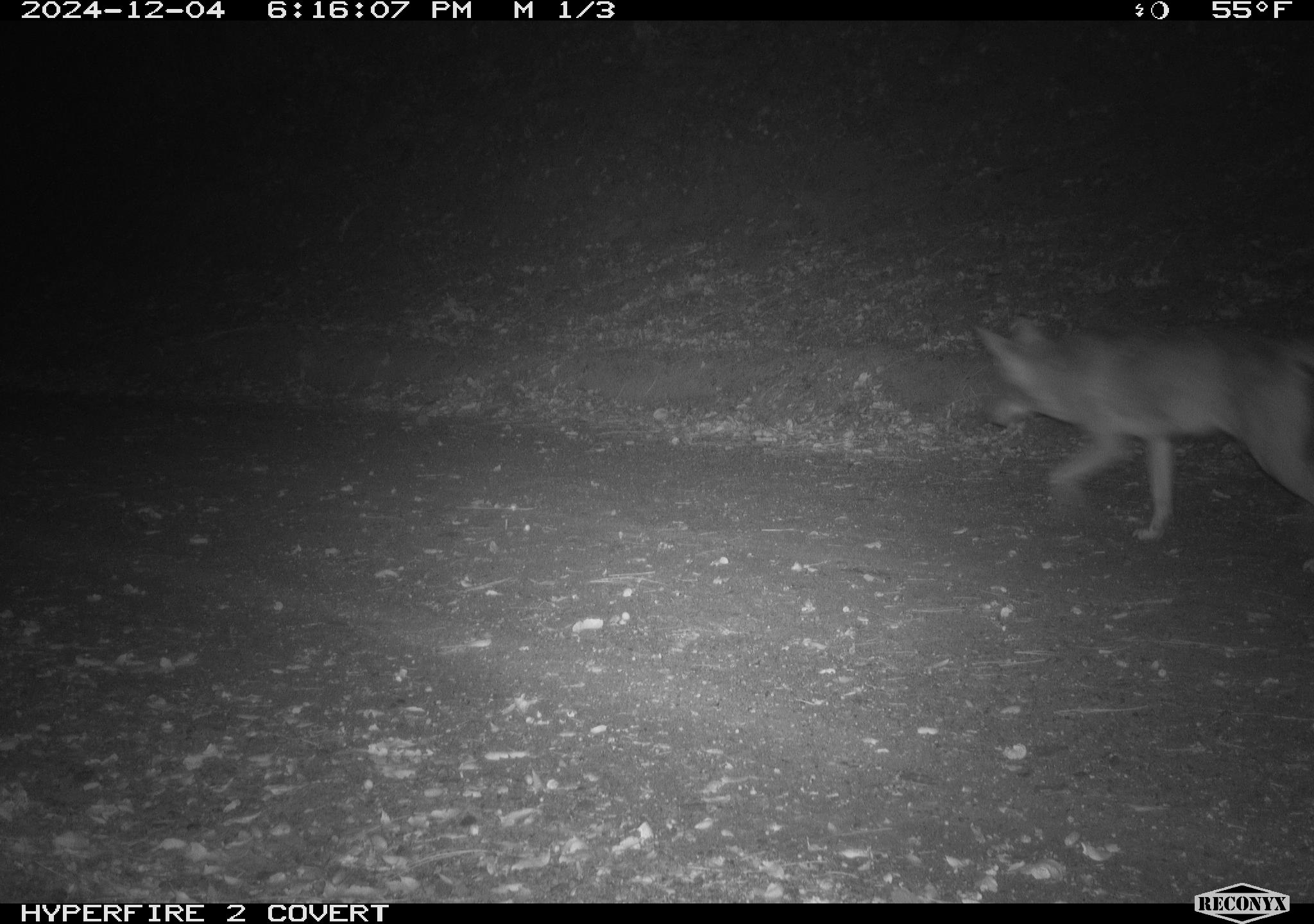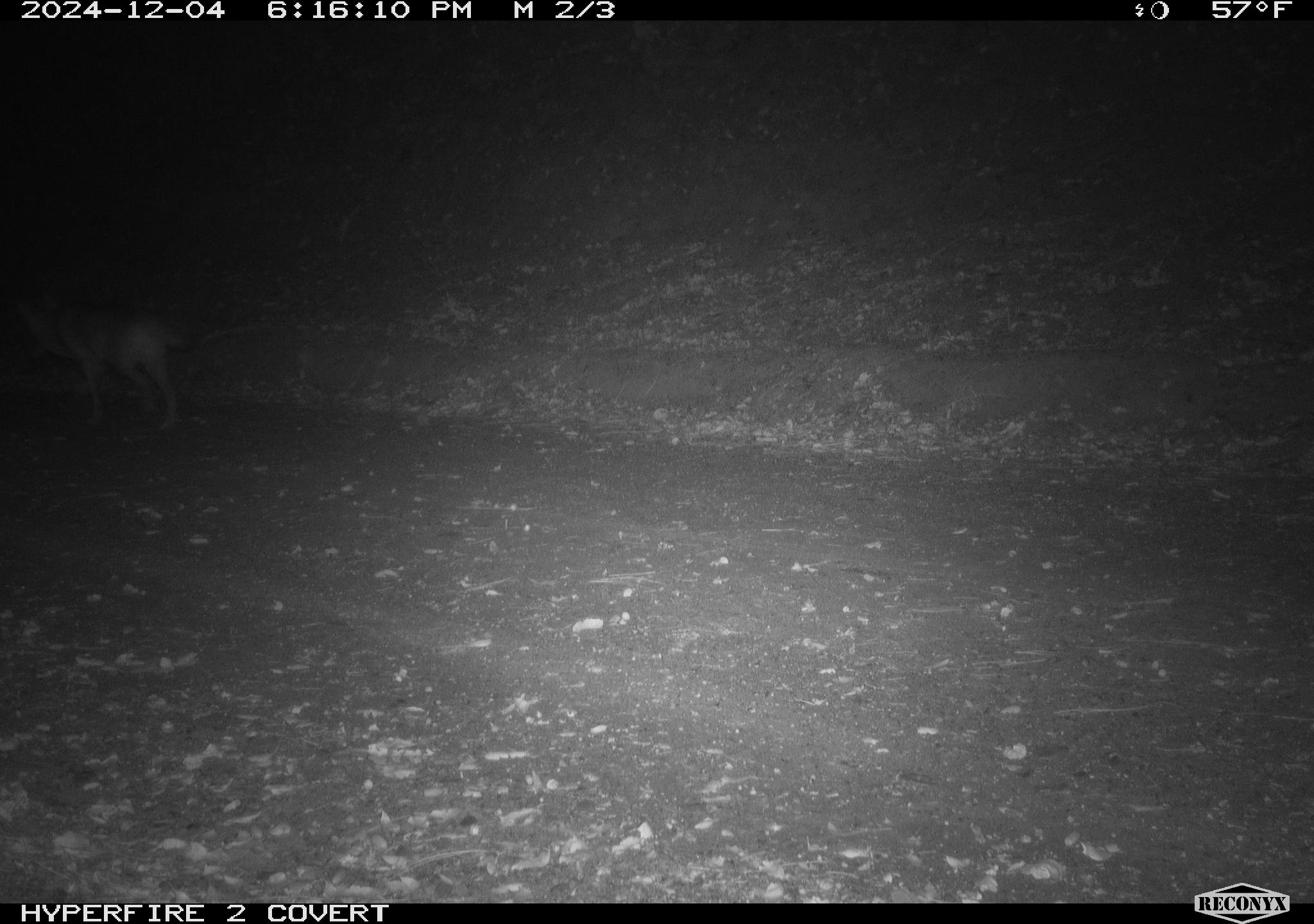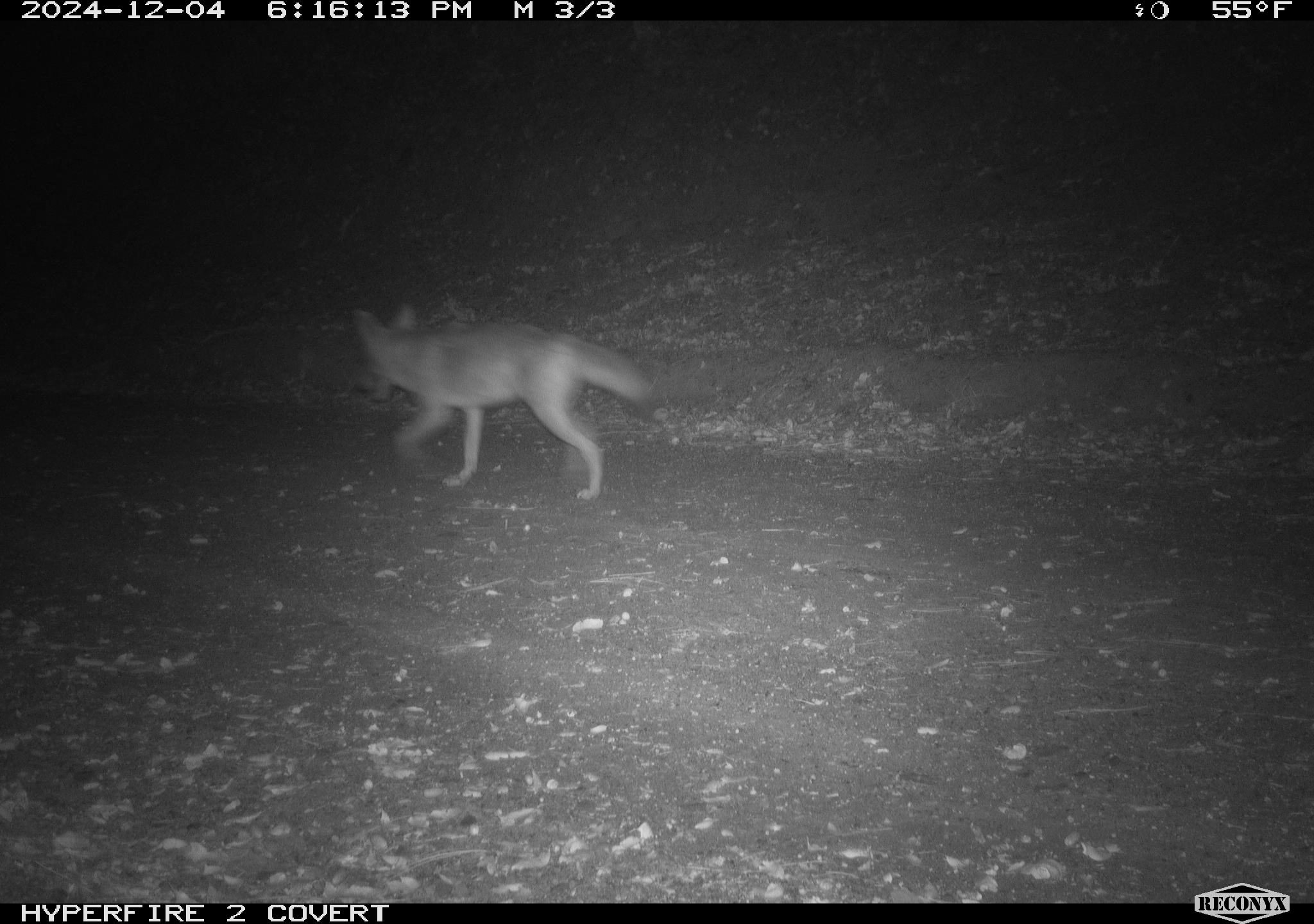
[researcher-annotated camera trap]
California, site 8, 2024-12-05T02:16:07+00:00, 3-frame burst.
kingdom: Animalia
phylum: Chordata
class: Mammalia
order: Carnivora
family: Canidae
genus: Canis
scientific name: Canis latrans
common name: coyote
Coyote (Canis latrans).